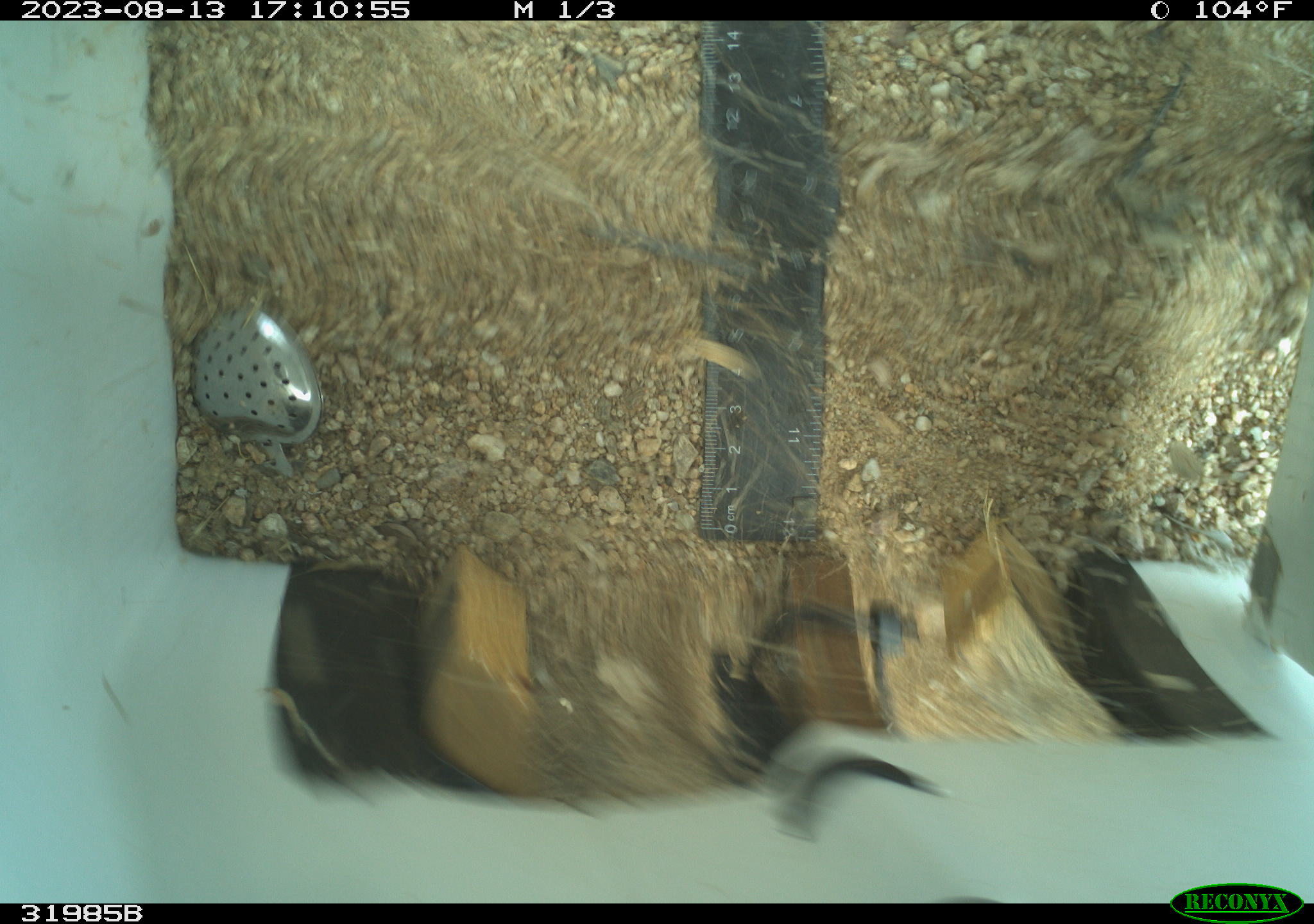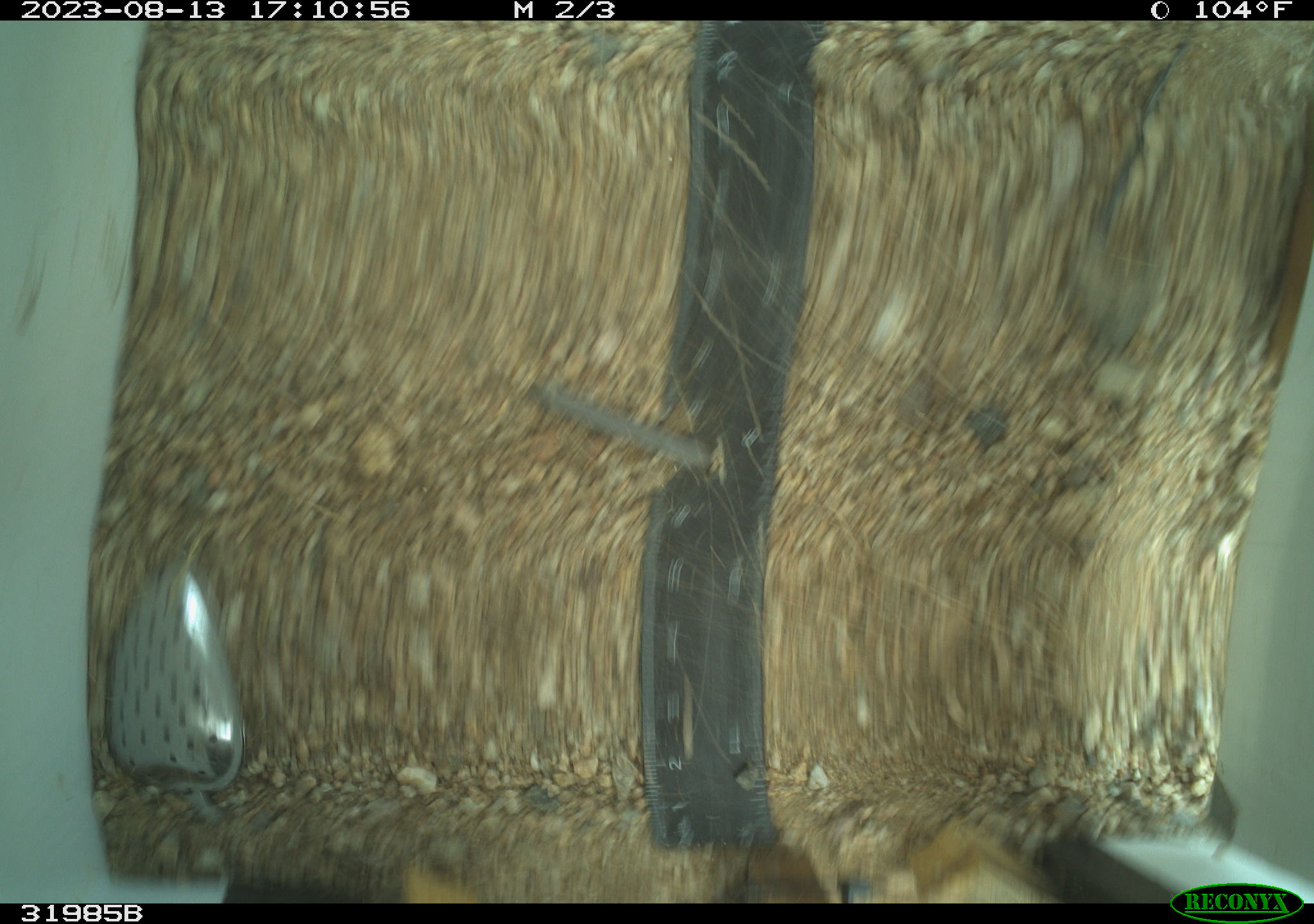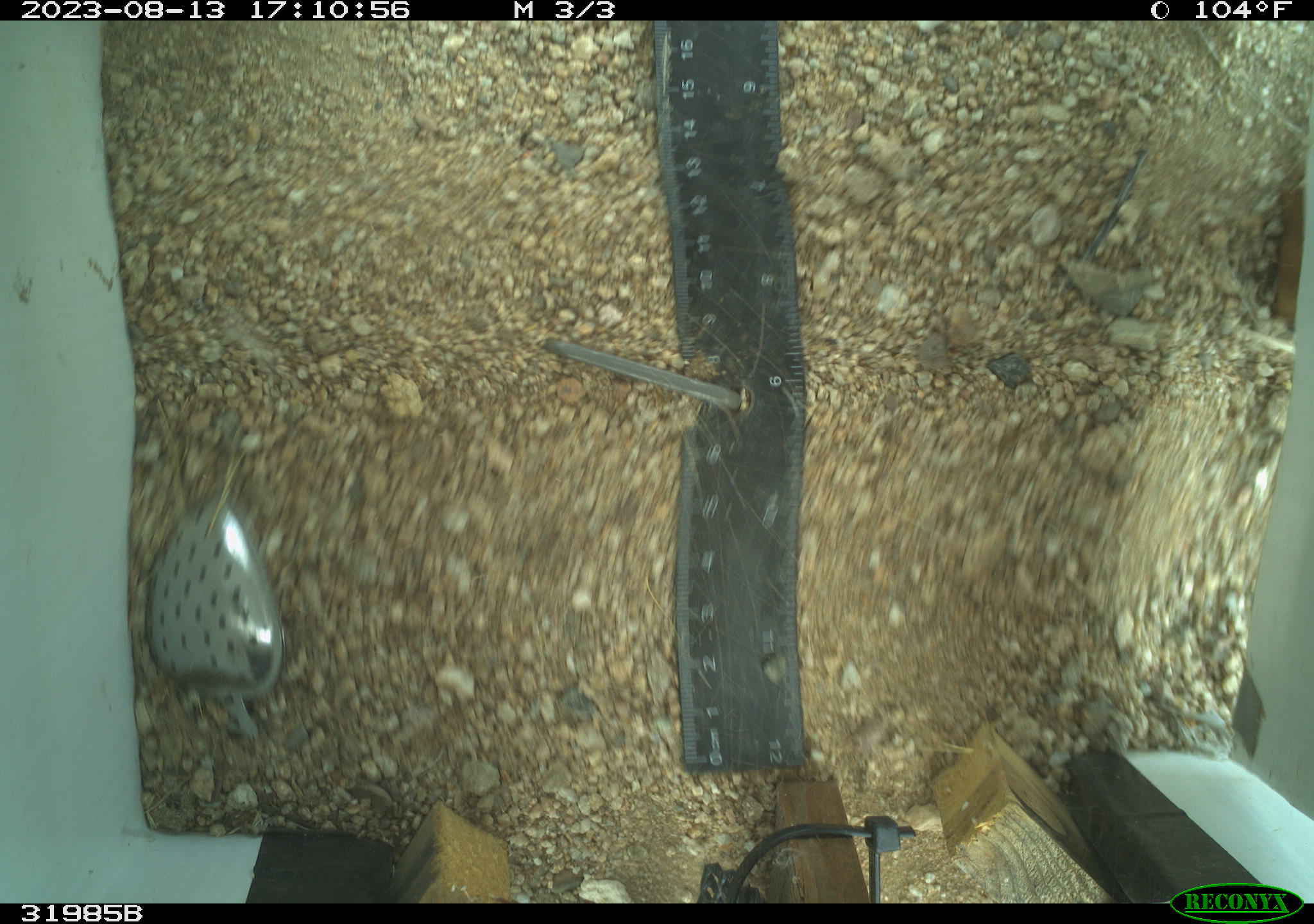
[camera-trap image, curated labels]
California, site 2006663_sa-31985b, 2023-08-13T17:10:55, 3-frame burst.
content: unidentified animal